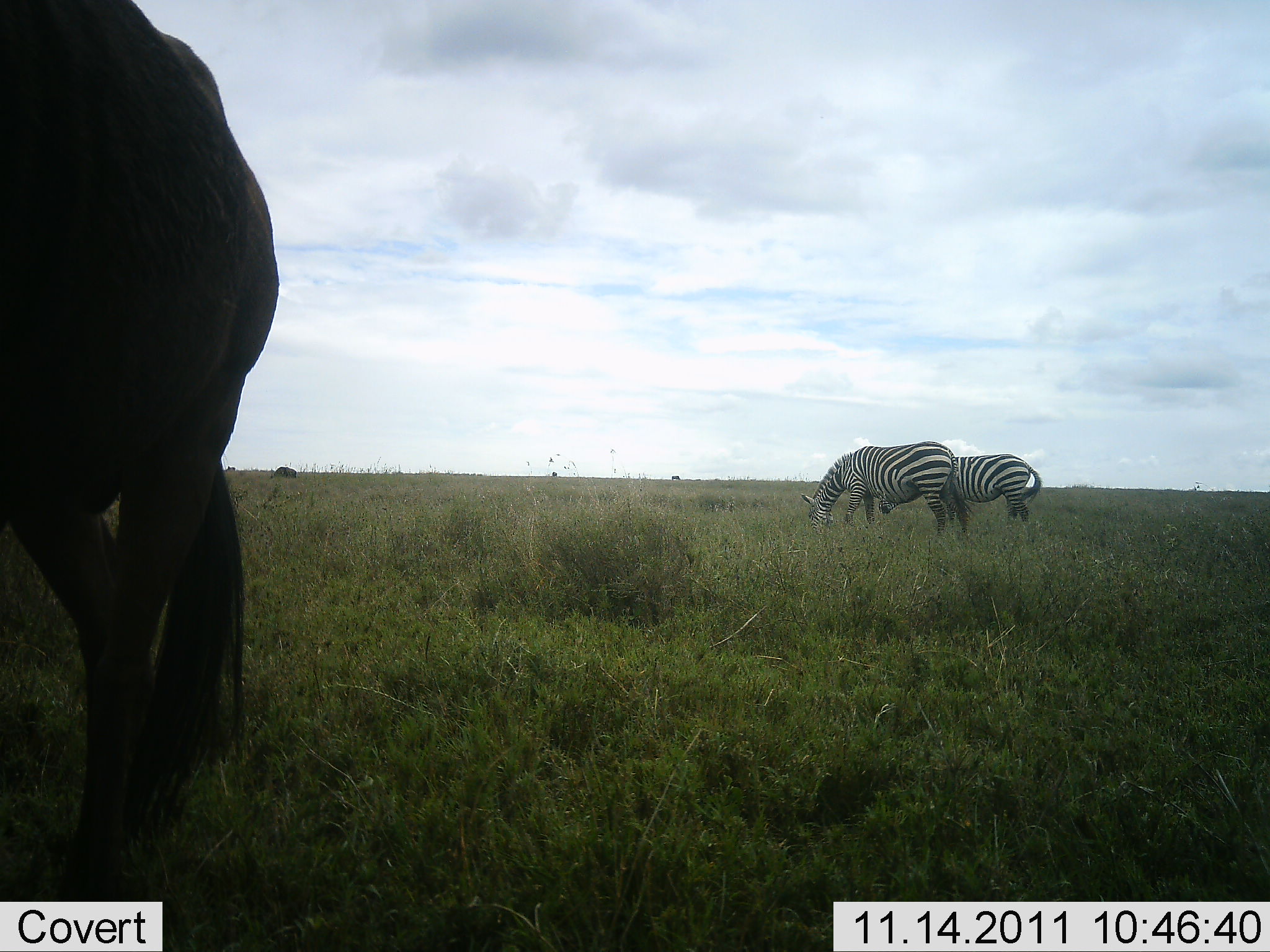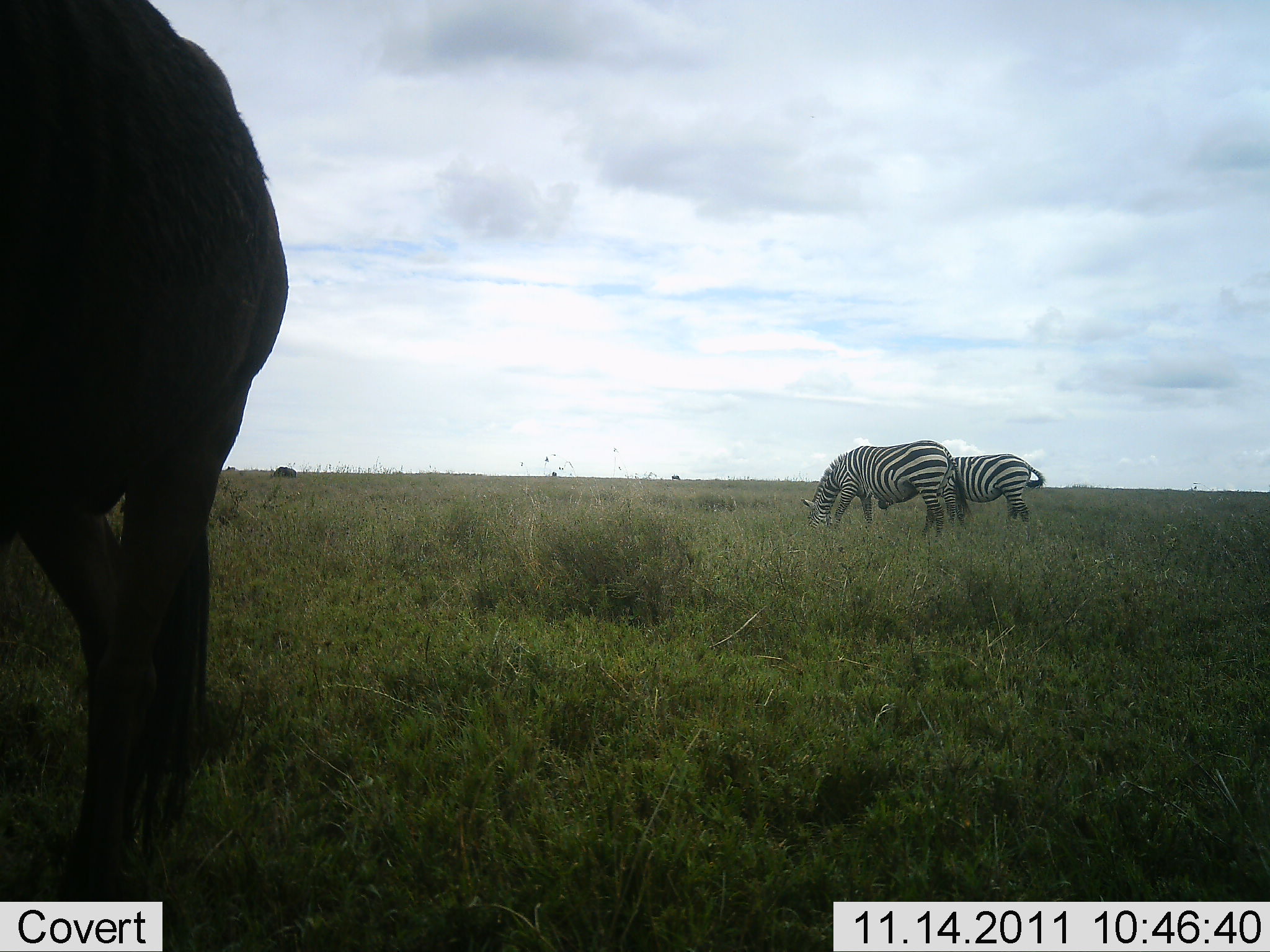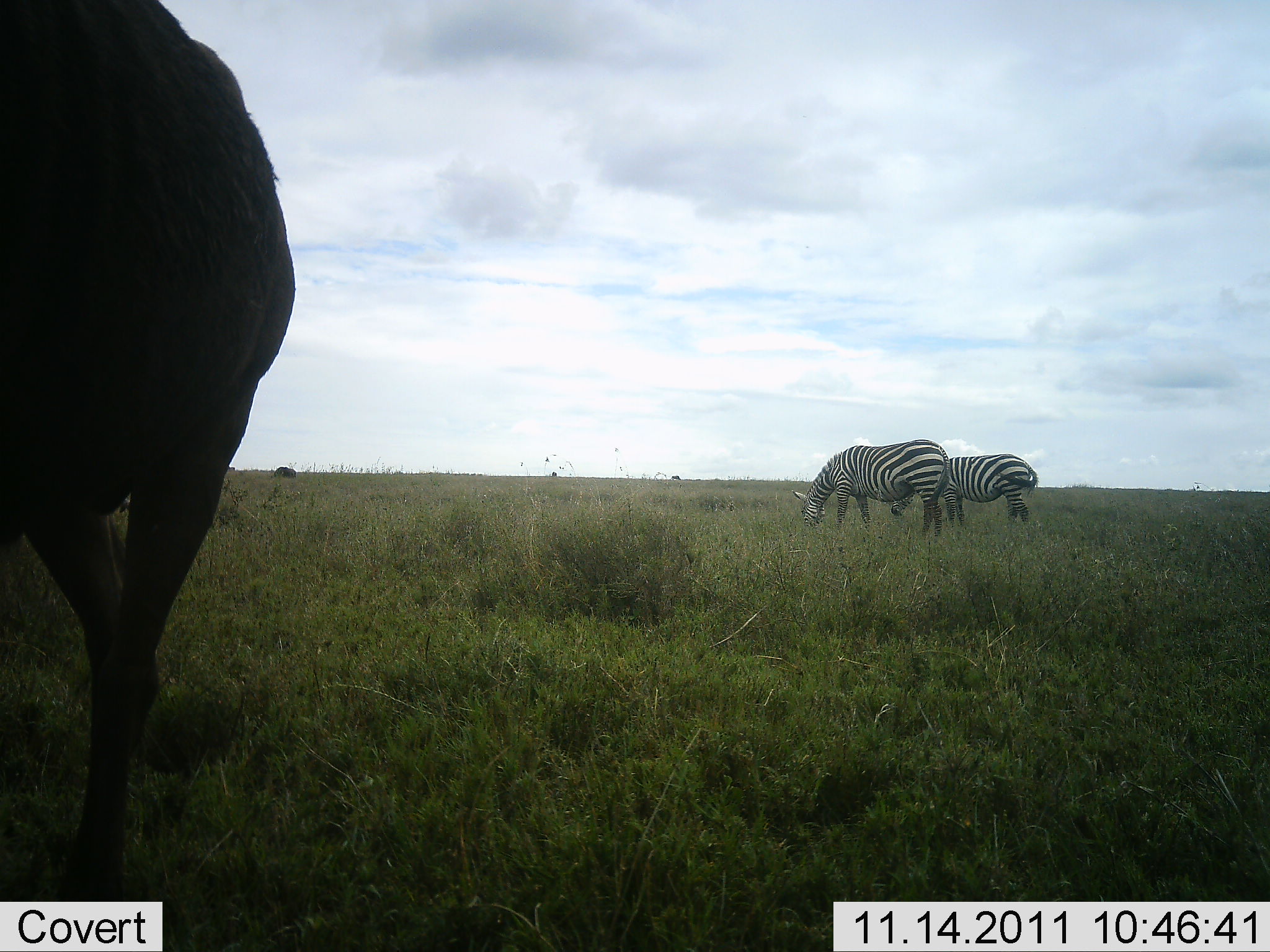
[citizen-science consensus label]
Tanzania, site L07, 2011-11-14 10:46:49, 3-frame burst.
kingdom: Animalia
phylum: Chordata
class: Mammalia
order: Artiodactyla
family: Bovidae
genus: Connochaetes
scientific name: Connochaetes taurinus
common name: blue wildebeest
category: wildebeest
Wildebeest (blue wildebeest) (Connochaetes taurinus), count 1. Behavior (volunteer vote fractions): standing 100%, resting 0%, moving 0%, interacting 0%. Young present (vote fraction): 0%. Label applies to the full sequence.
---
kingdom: Animalia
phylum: Chordata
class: Mammalia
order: Perissodactyla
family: Equidae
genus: Equus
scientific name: Equus quagga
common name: plains zebra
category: zebra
Zebra (plains zebra) (Equus quagga), count 2. Behavior (volunteer vote fractions): standing 30%, resting 0%, moving 0%, interacting 0%. Young present (vote fraction): 0%. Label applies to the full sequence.